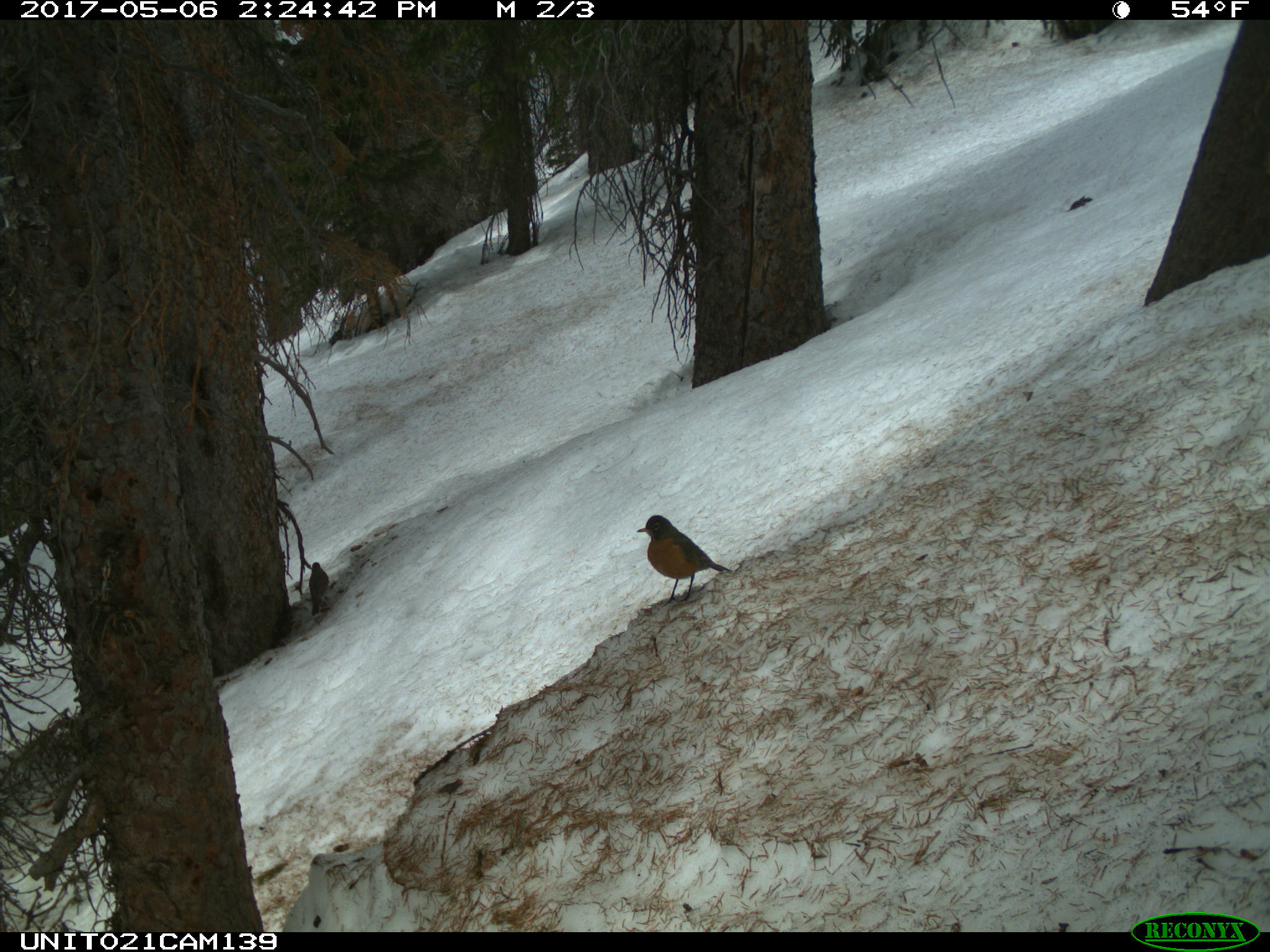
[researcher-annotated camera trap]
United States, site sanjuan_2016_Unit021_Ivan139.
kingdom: Animalia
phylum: Chordata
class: Aves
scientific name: Aves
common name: birds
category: unidentified bird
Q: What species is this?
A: Unidentified bird (birds) (Aves).